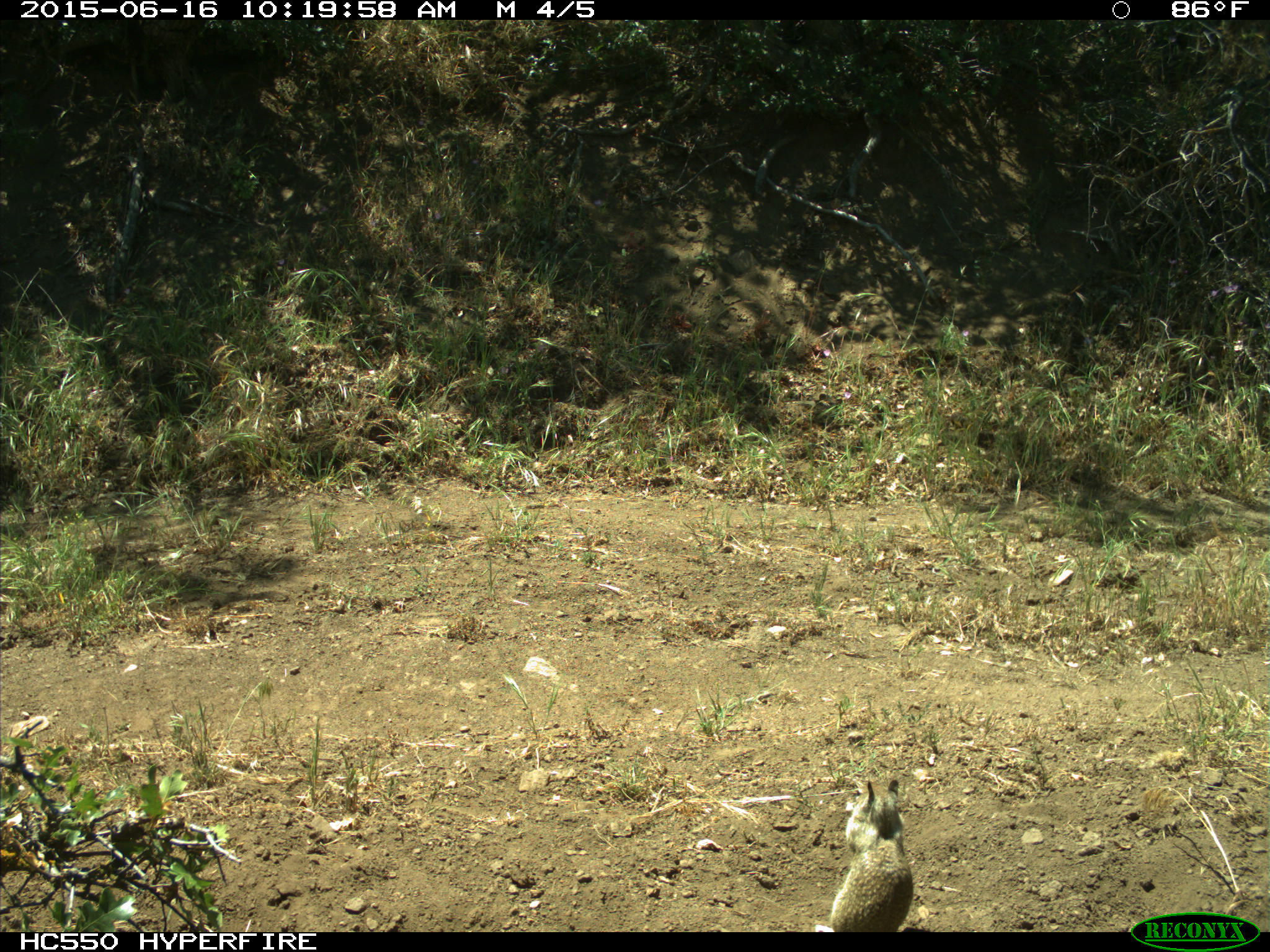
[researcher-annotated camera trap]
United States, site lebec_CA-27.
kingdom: Animalia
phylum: Chordata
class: Mammalia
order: Rodentia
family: Sciuridae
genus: Otospermophilus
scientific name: Otospermophilus beecheyi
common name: california ground squirrel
Otospermophilus beecheyi (california ground squirrel).